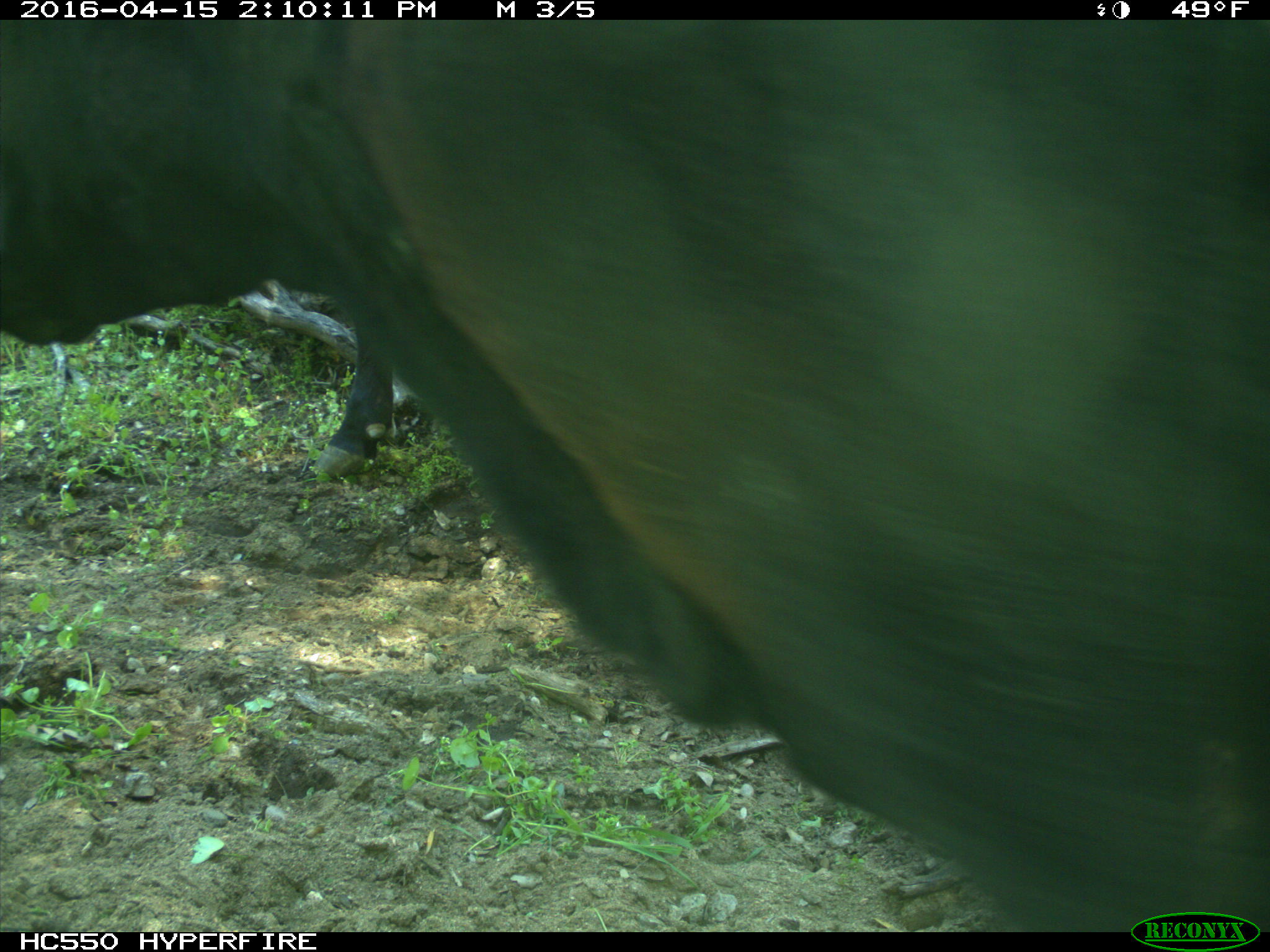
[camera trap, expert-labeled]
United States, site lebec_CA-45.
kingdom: Animalia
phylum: Chordata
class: Mammalia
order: Artiodactyla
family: Bovidae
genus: Bos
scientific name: Bos taurus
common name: domestic cow